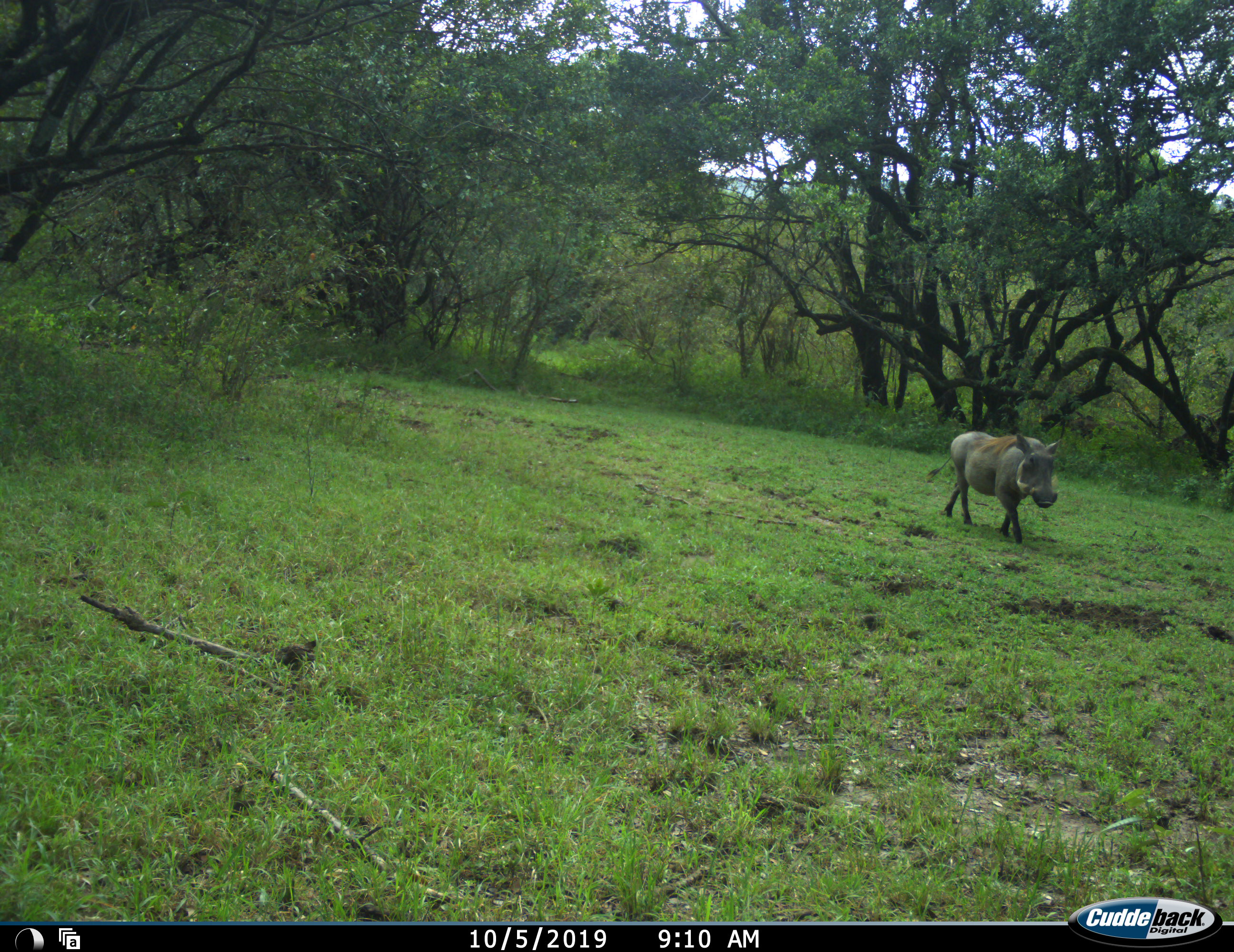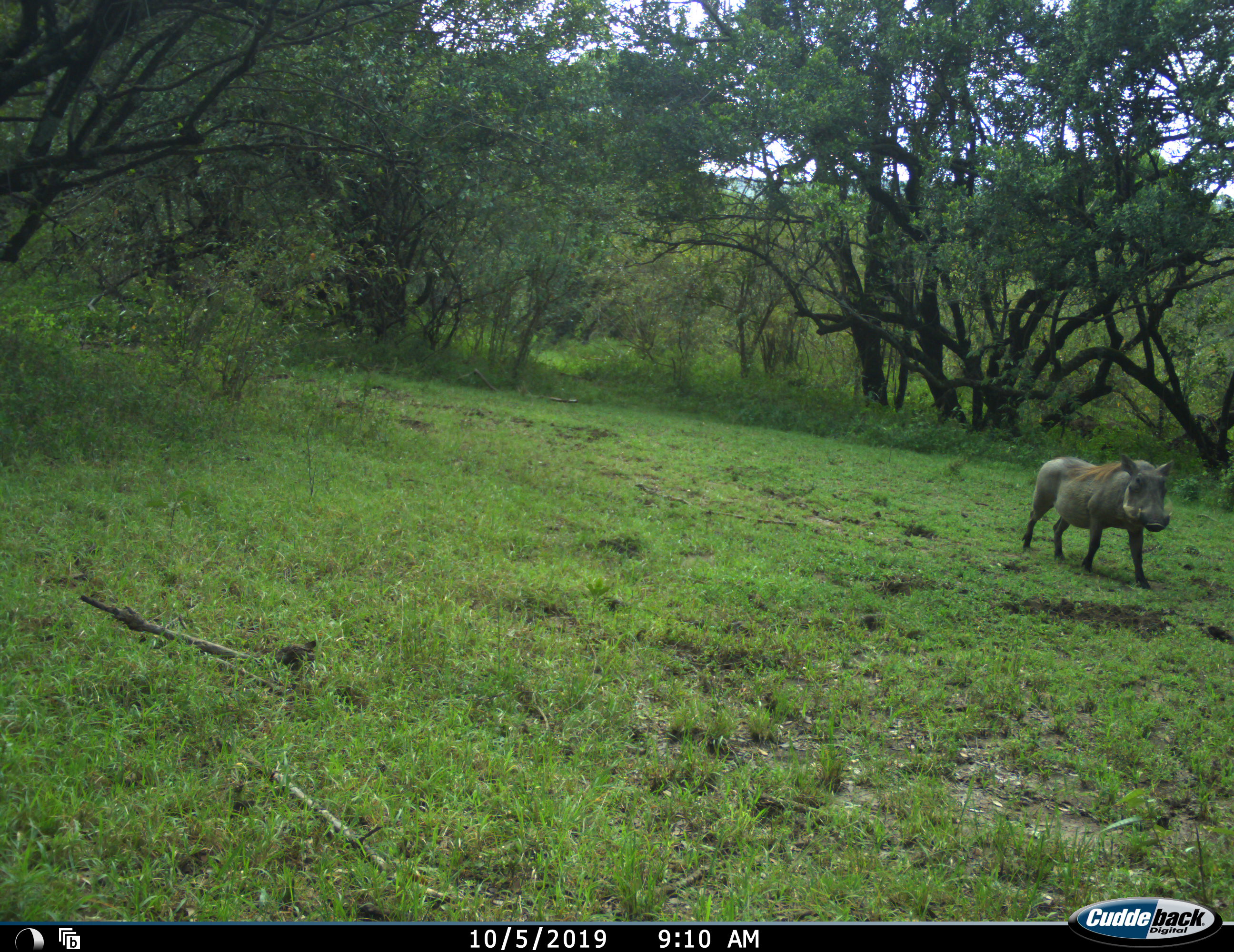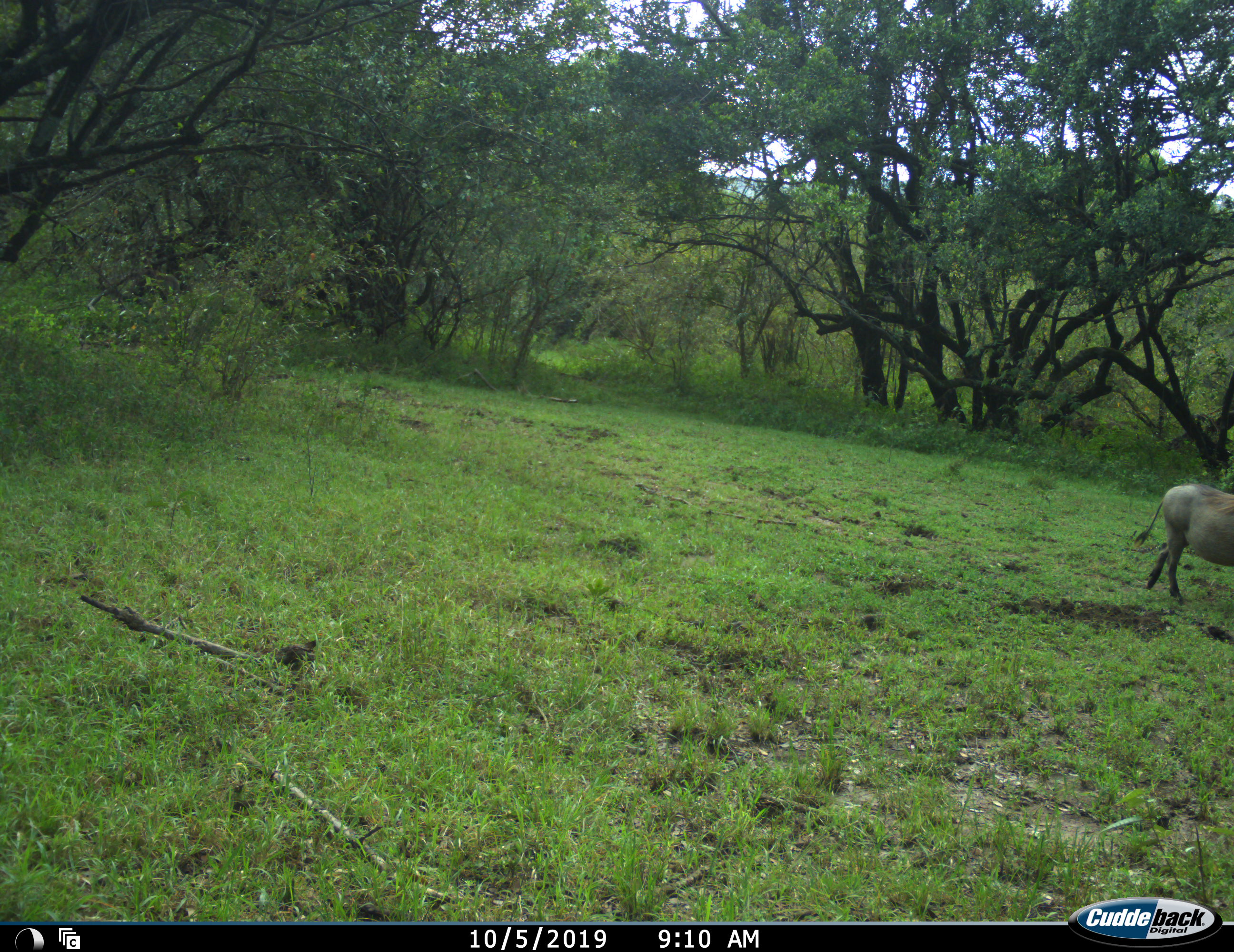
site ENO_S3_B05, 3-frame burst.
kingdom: Animalia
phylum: Chordata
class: Mammalia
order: Artiodactyla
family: Suidae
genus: Phacochoerus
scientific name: Phacochoerus africanus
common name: warthog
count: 2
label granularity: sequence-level